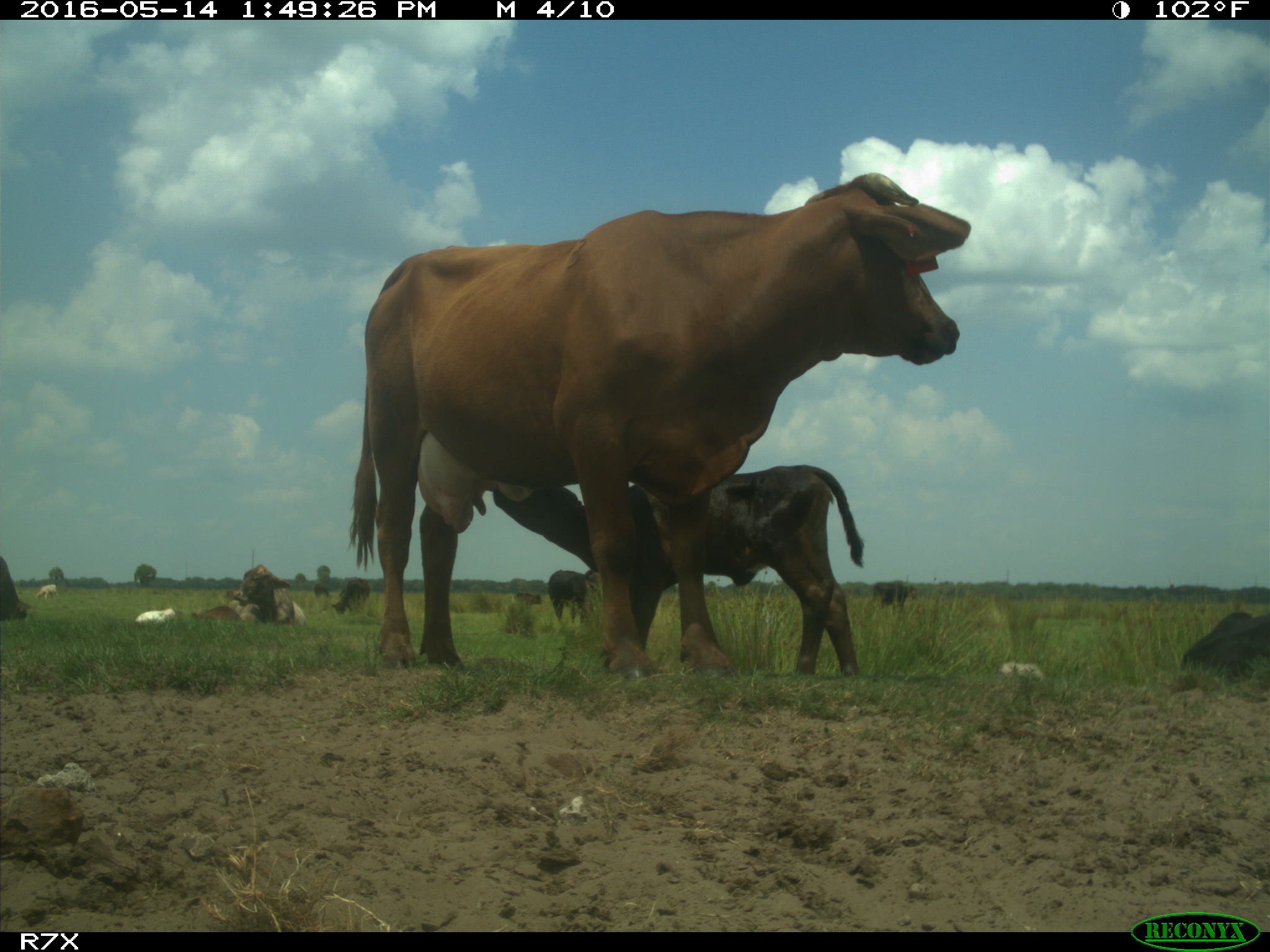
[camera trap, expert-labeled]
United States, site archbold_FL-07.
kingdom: Animalia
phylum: Chordata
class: Mammalia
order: Artiodactyla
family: Bovidae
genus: Bos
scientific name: Bos taurus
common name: domestic cow